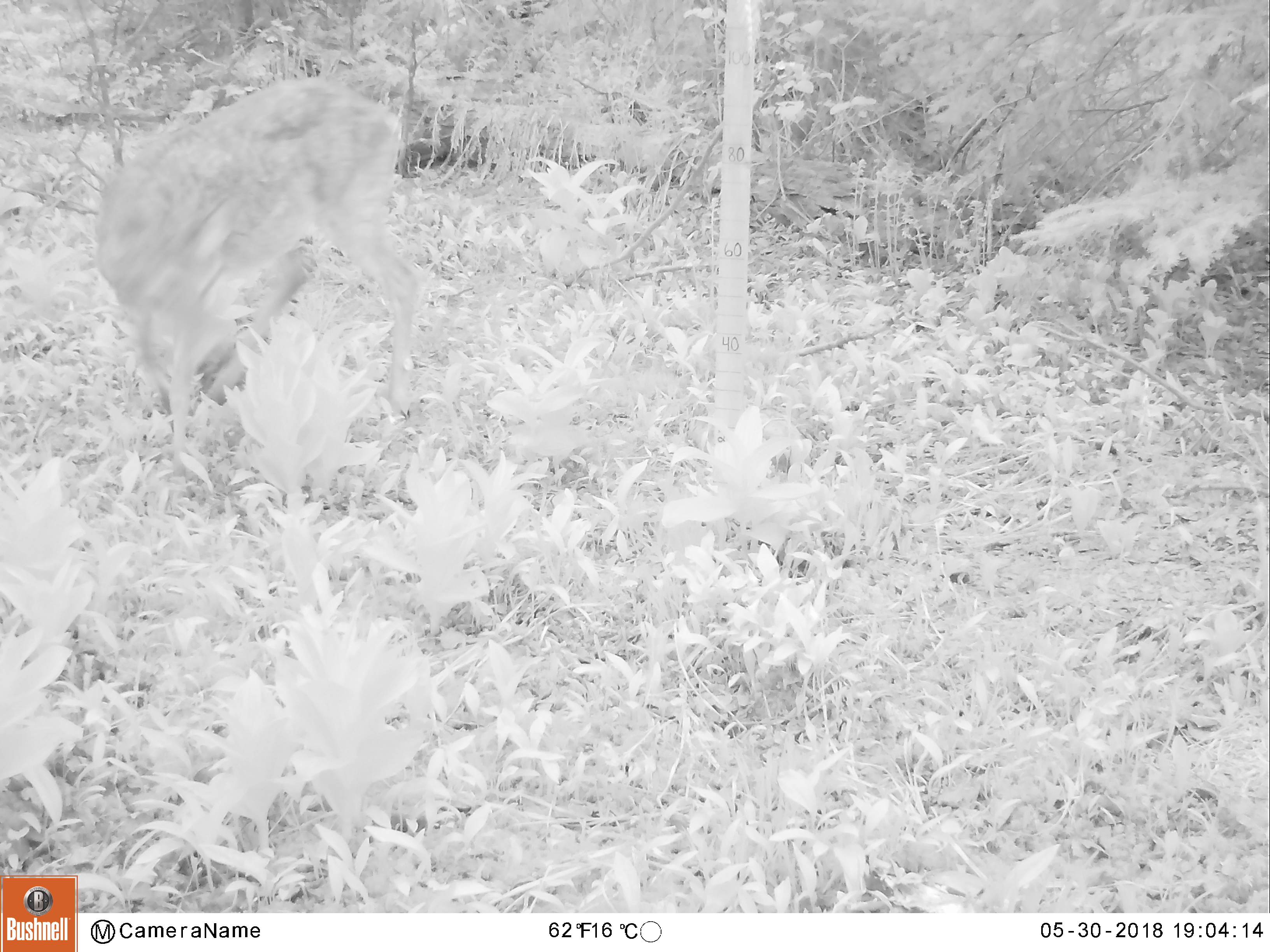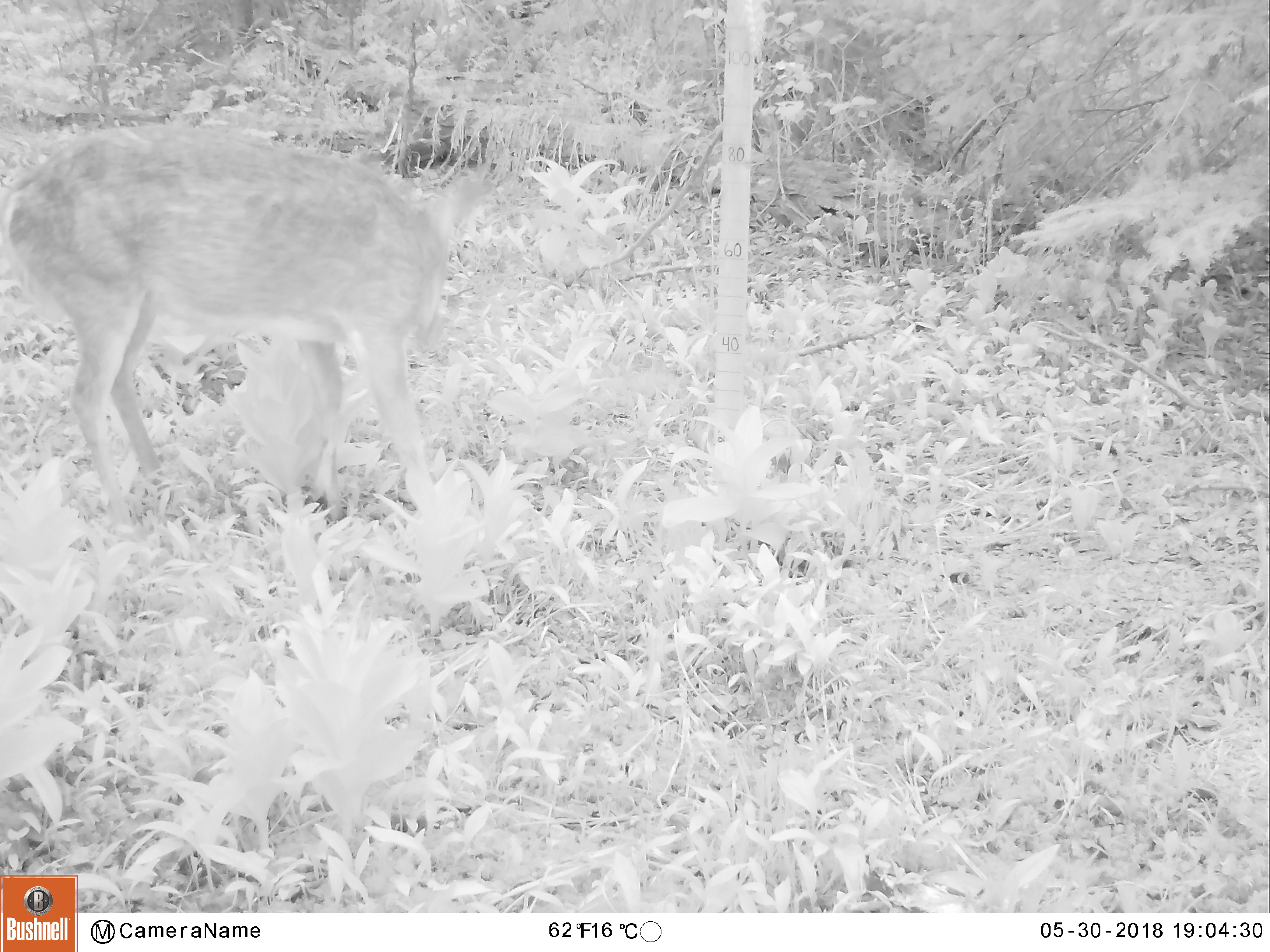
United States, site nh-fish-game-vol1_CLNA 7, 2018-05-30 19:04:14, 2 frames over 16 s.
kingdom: Animalia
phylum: Chordata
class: Mammalia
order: Artiodactyla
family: Cervidae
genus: Odocoileus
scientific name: Odocoileus virginianus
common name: white-tailed deer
White-tailed deer (Odocoileus virginianus).